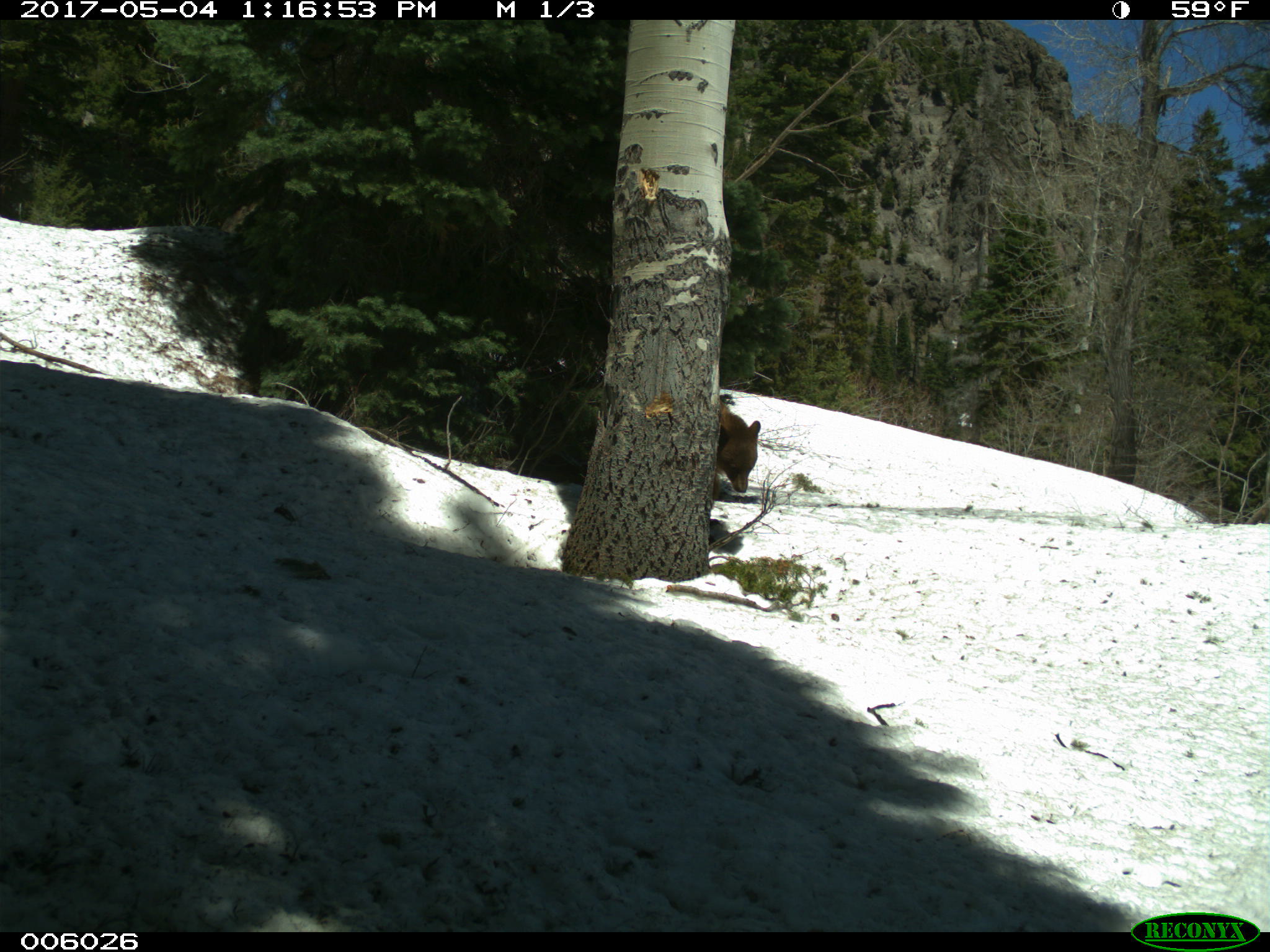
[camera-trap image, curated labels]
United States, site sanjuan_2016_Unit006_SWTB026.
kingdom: Animalia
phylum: Chordata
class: Mammalia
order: Carnivora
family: Ursidae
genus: Ursus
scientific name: Ursus americanus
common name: american black bear